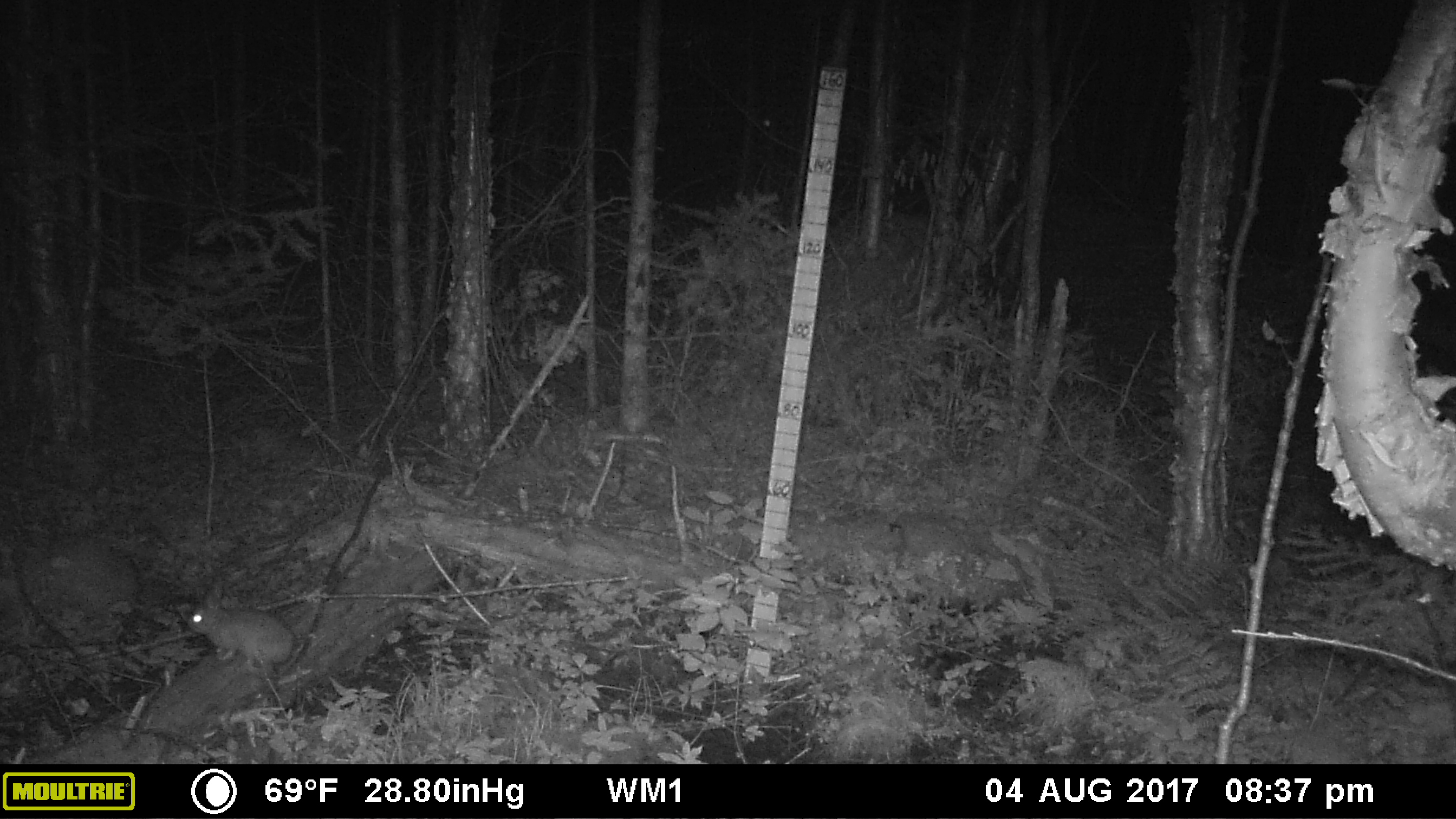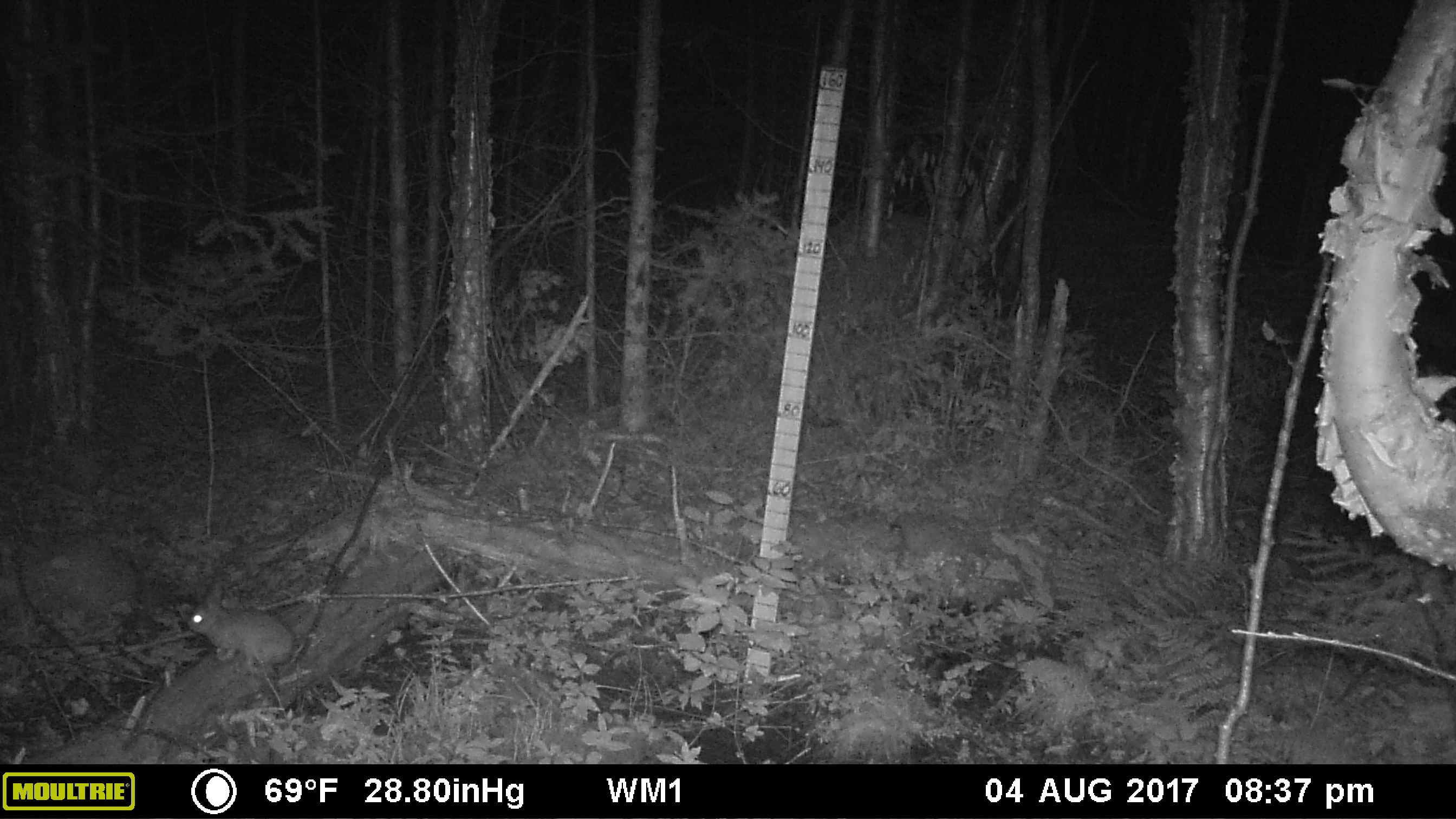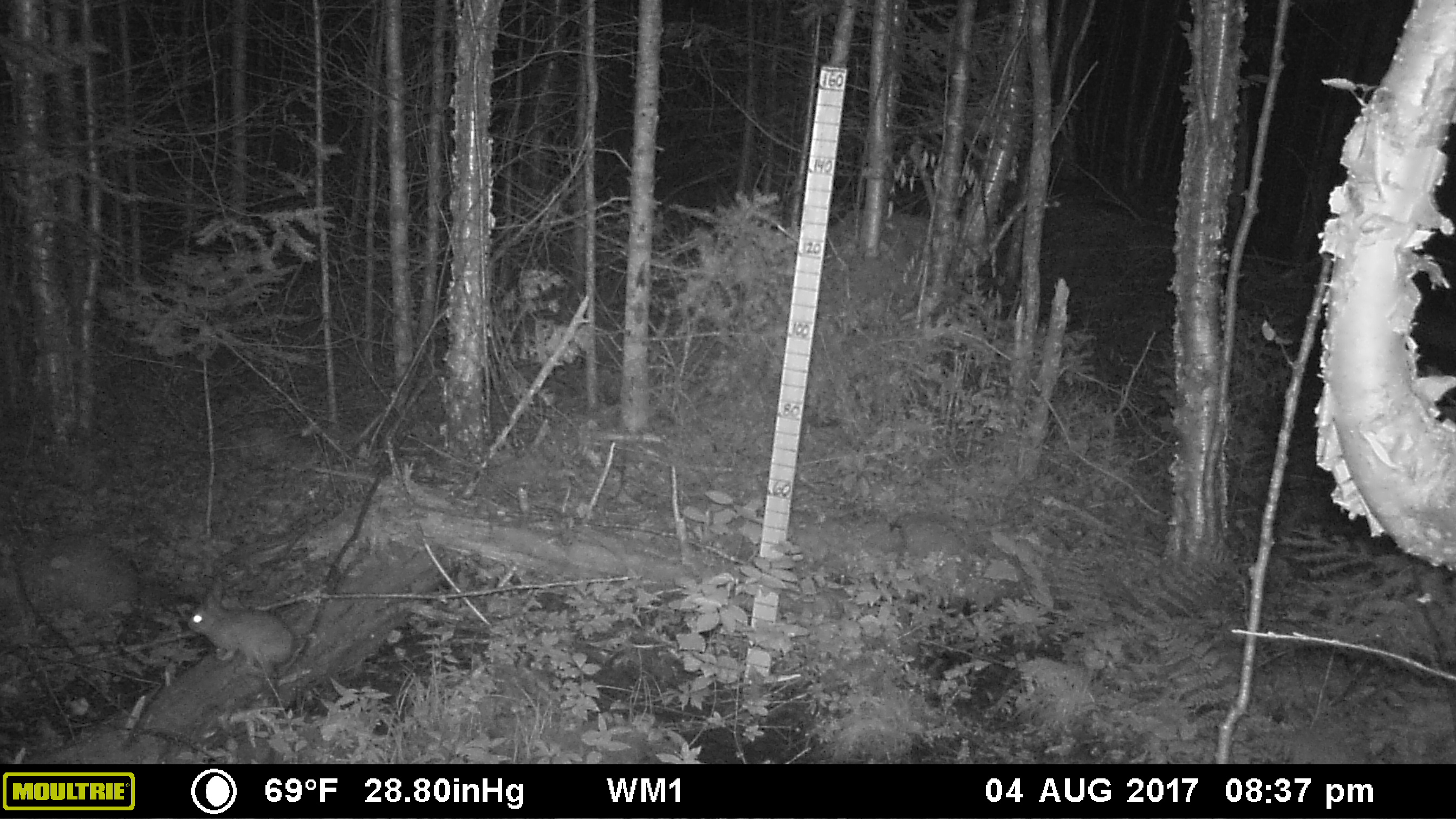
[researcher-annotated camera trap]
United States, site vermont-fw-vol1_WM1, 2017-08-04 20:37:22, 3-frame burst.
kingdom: Animalia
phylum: Chordata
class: Mammalia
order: Lagomorpha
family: Leporidae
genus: Lepus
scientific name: Lepus americanus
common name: snowshoe hare